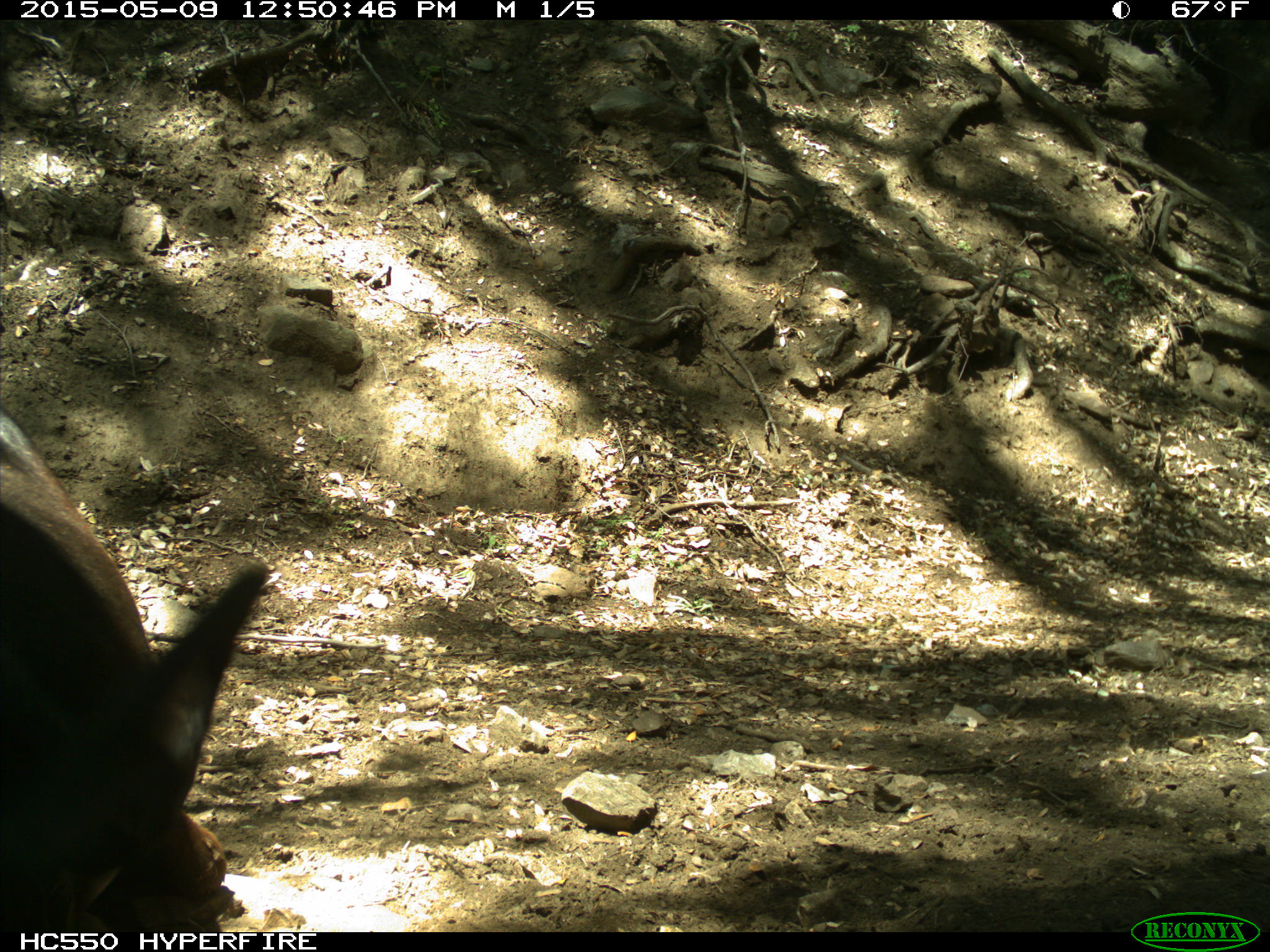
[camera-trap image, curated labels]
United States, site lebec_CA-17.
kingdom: Animalia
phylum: Chordata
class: Mammalia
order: Artiodactyla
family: Bovidae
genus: Bos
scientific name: Bos taurus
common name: domestic cow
Bos taurus (domestic cow).